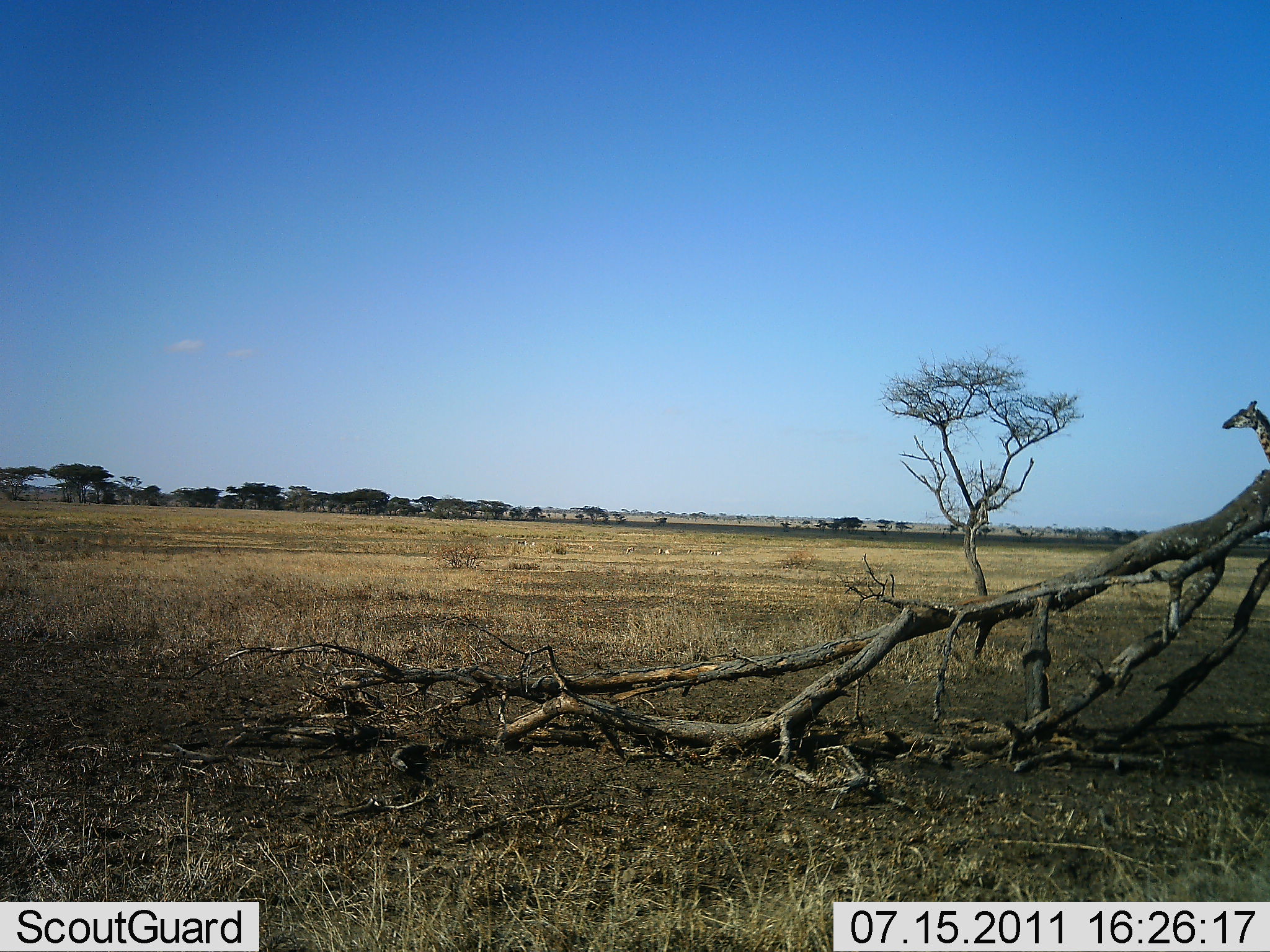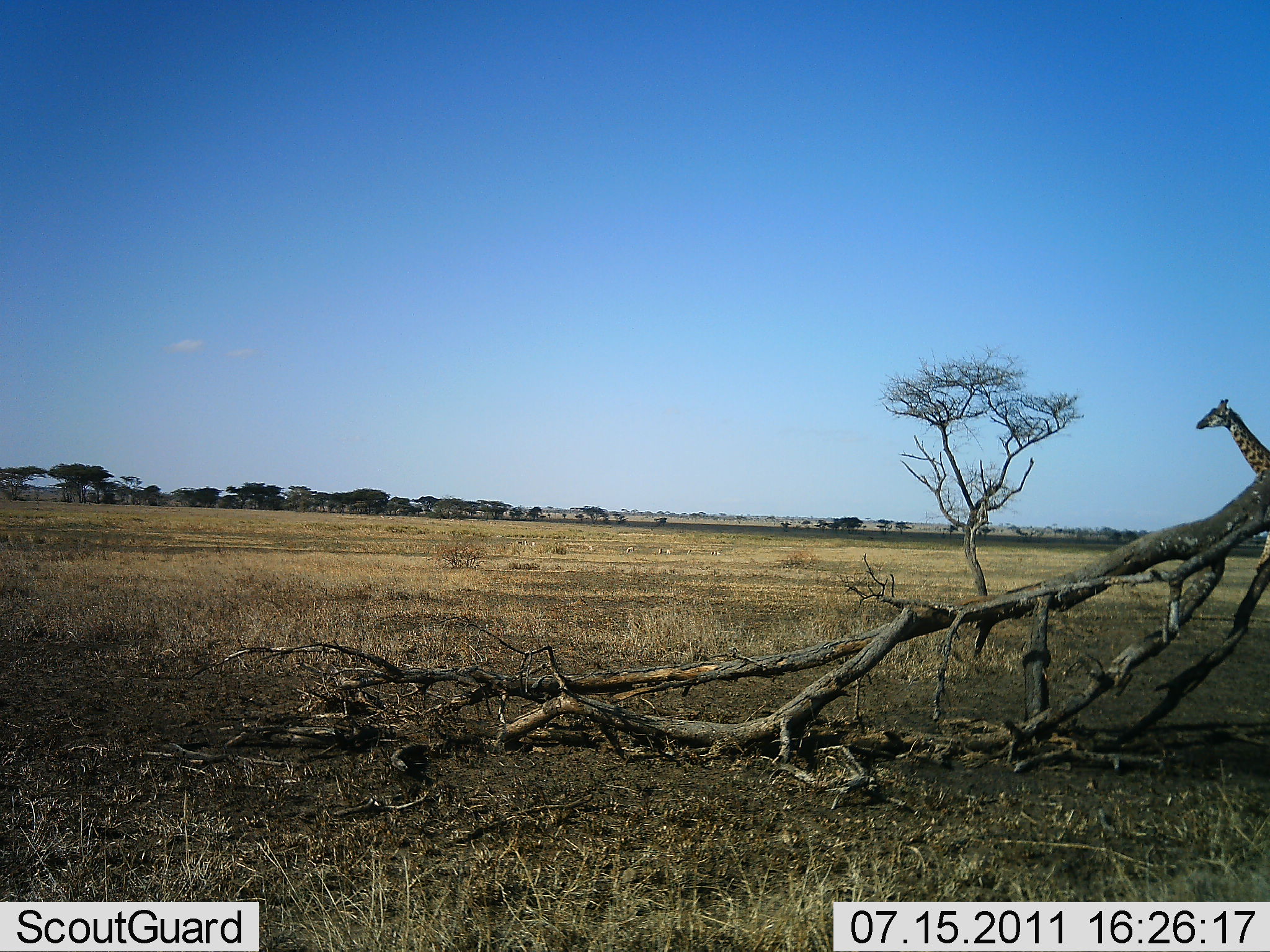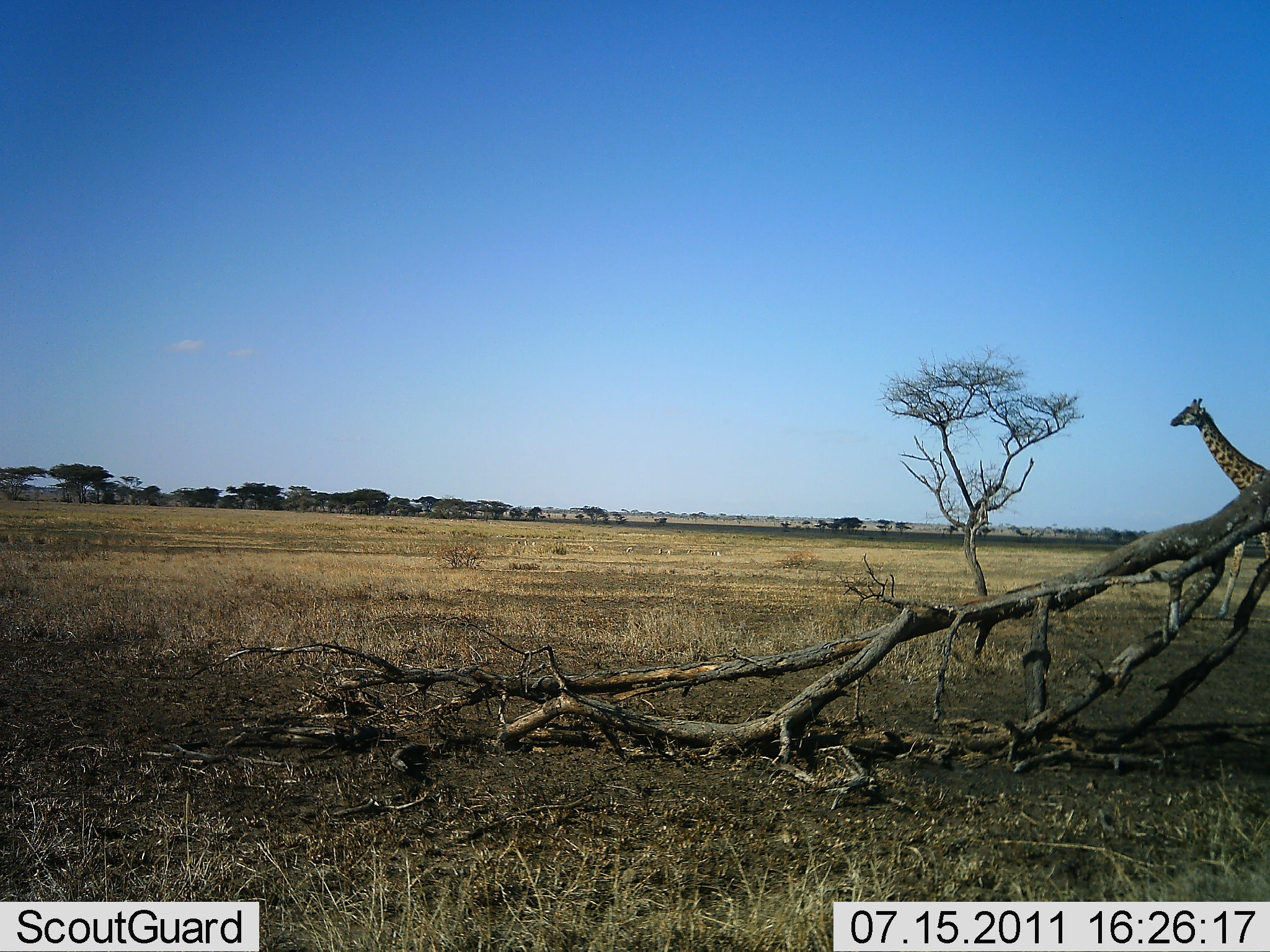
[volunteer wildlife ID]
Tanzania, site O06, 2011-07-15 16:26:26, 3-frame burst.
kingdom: Animalia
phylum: Chordata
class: Mammalia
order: Artiodactyla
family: Giraffidae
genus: Giraffa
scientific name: Giraffa camelopardalis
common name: giraffe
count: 1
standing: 0%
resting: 0%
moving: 100%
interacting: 0%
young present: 0%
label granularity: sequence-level